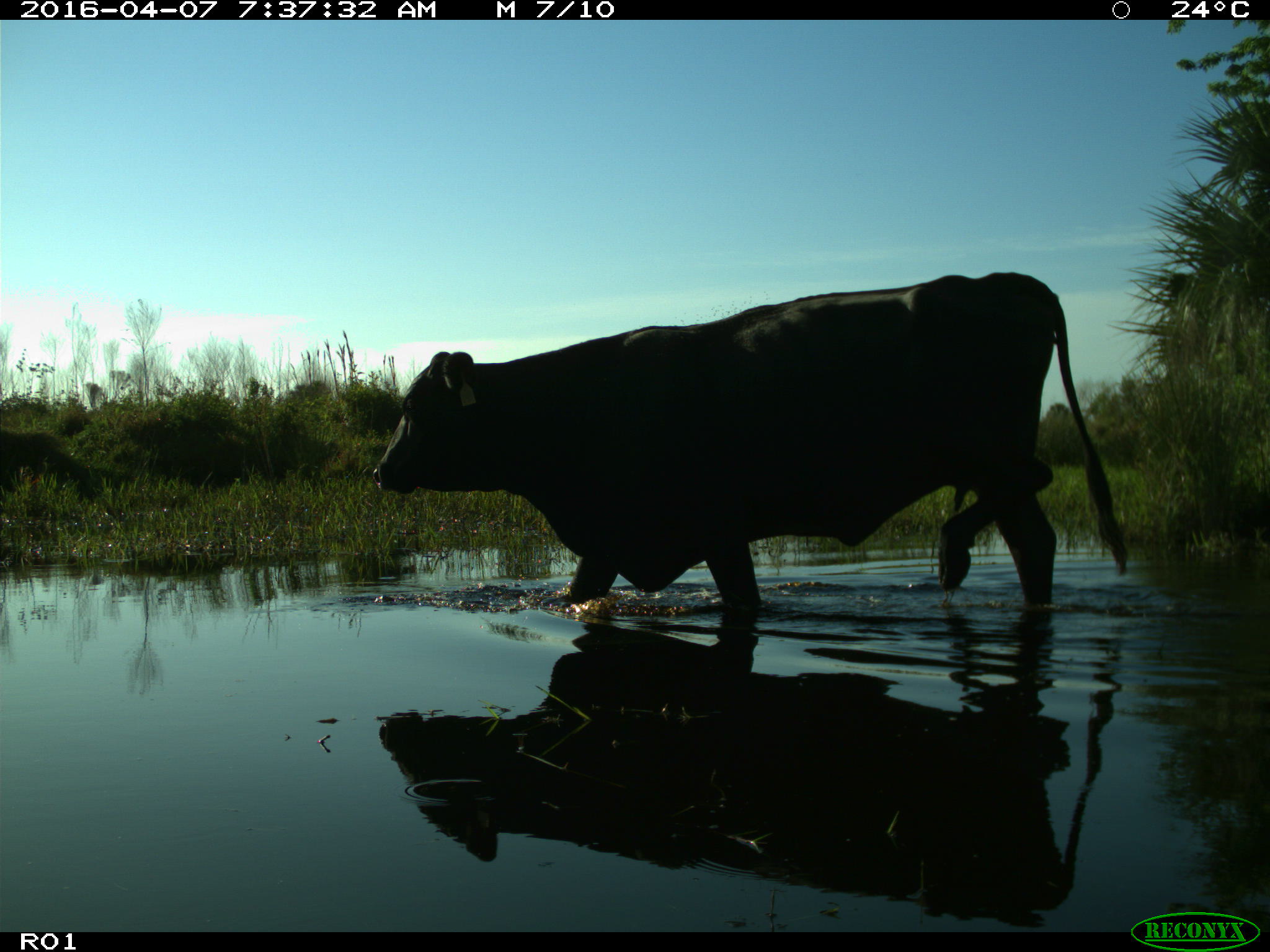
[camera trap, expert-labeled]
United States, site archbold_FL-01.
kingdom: Animalia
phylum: Chordata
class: Mammalia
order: Artiodactyla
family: Bovidae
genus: Bos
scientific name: Bos taurus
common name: domestic cow